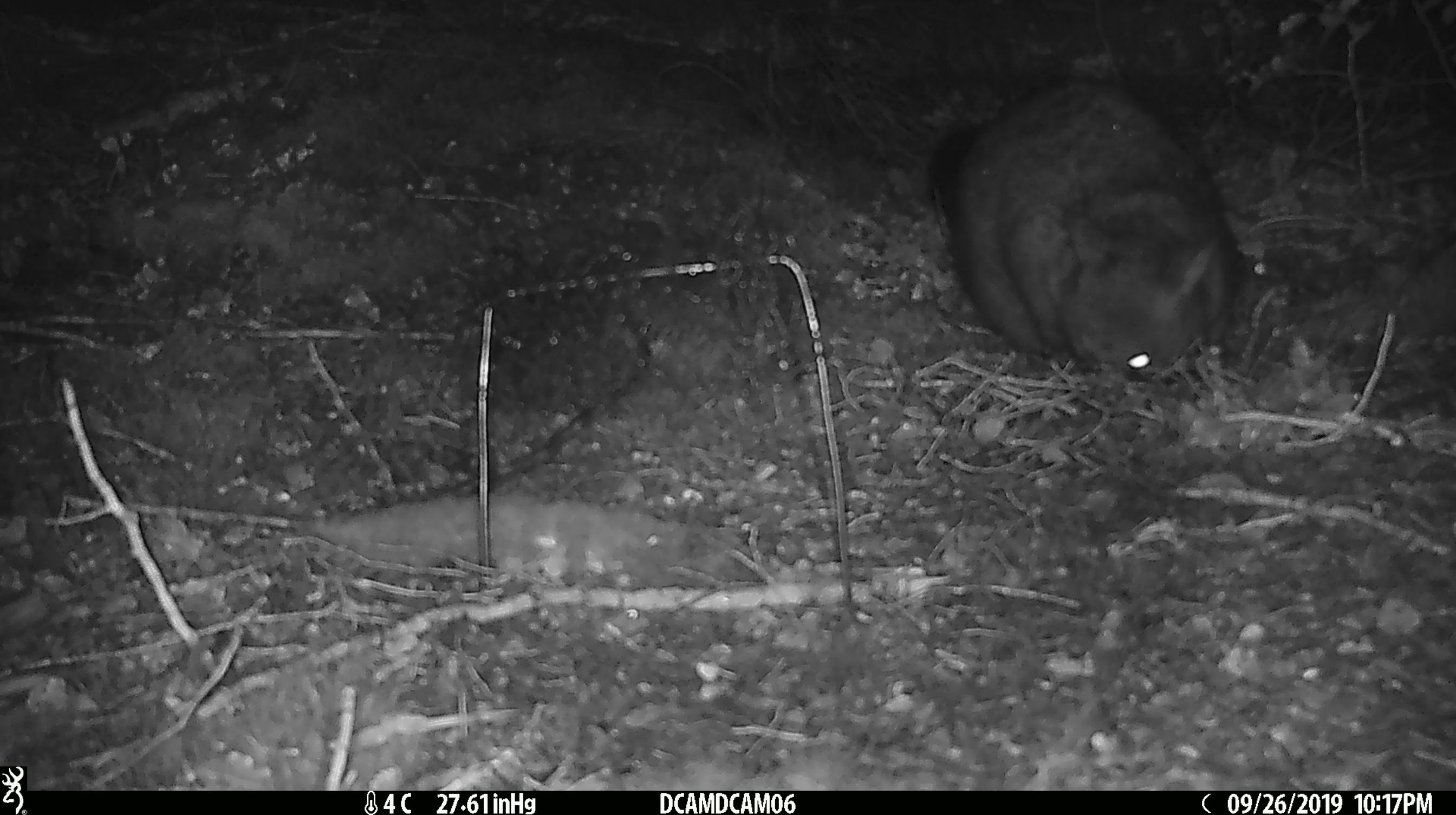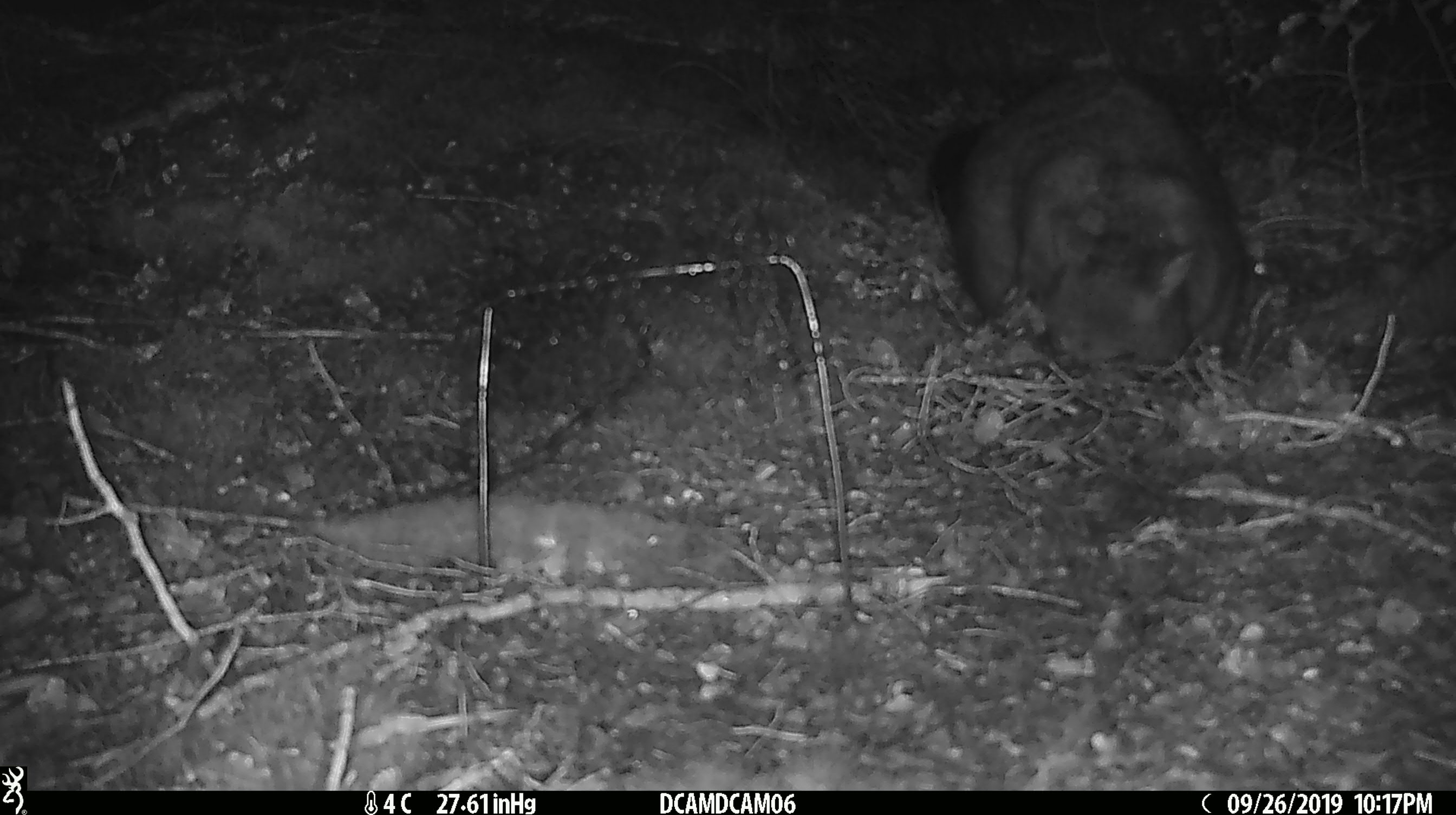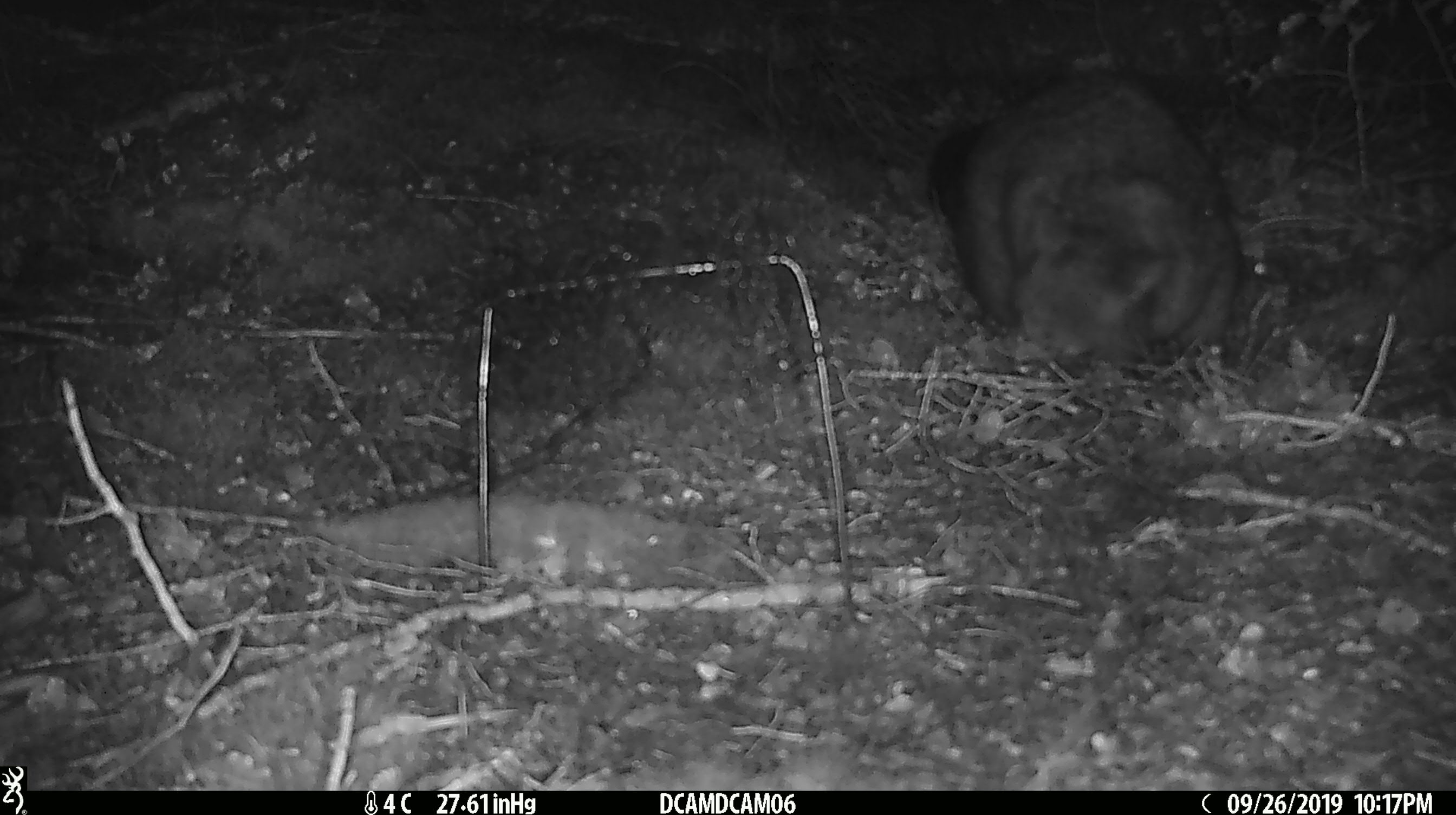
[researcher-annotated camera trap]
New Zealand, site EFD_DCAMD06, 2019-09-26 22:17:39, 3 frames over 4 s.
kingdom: Animalia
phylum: Chordata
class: Mammalia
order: Diprotodontia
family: Phalangeridae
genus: Trichosurus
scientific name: Trichosurus vulpecula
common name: common brushtail possum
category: possum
Possum (common brushtail possum) (Trichosurus vulpecula).